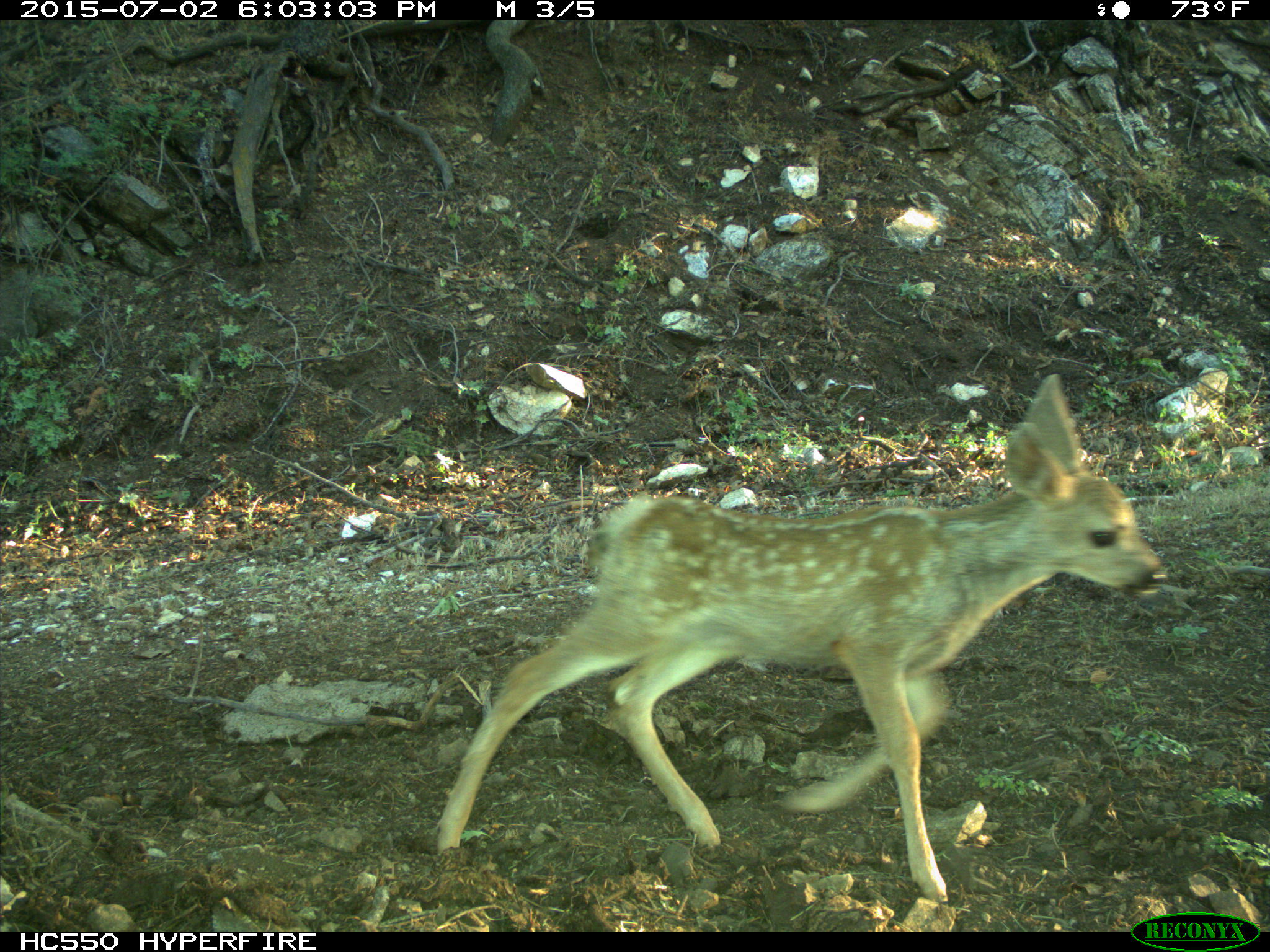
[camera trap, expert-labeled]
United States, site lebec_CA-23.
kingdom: Animalia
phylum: Chordata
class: Mammalia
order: Artiodactyla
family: Cervidae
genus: Odocoileus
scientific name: Odocoileus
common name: deer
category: unidentified deer